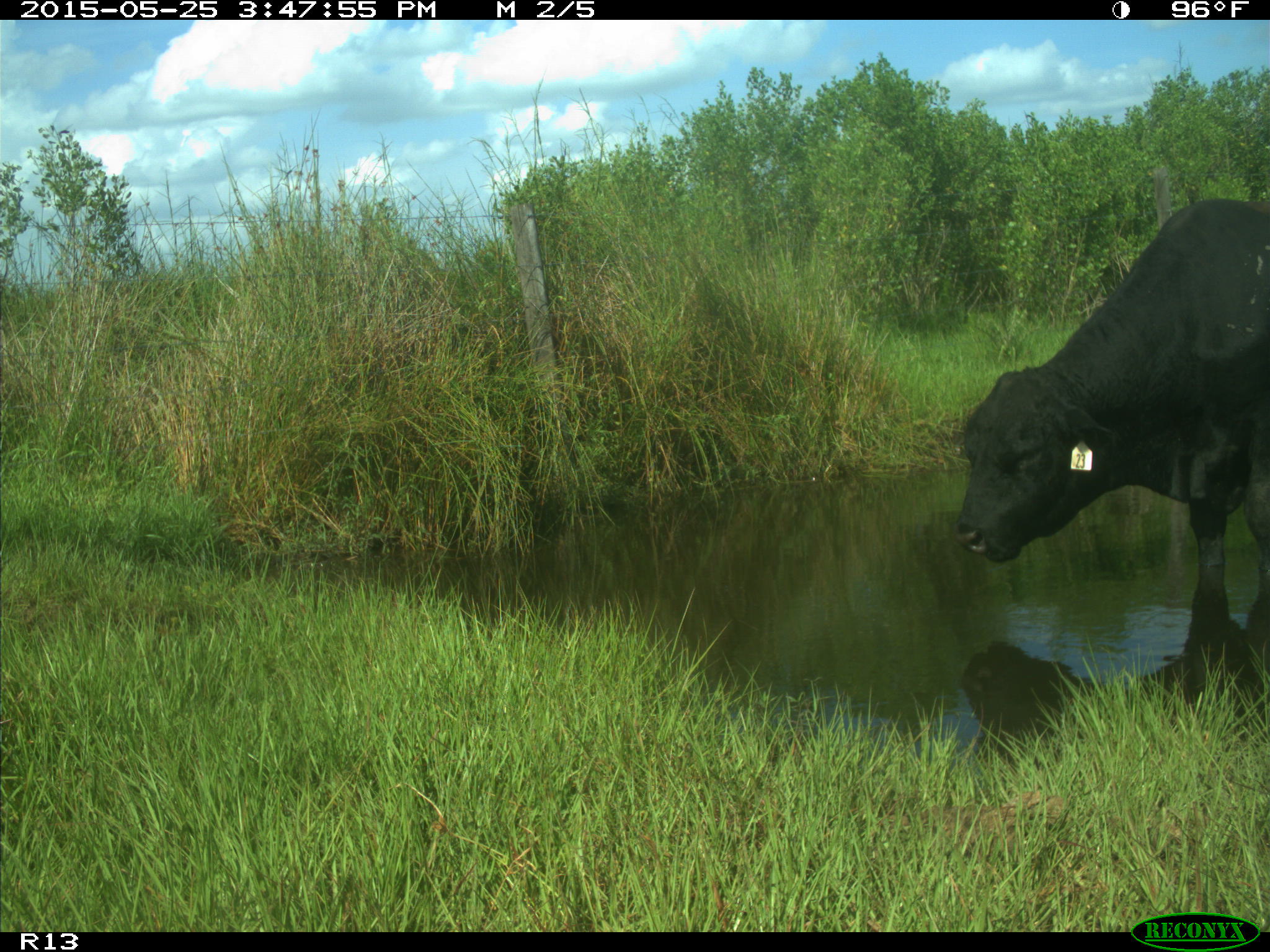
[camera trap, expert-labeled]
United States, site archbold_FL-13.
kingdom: Animalia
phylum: Chordata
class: Mammalia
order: Artiodactyla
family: Bovidae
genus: Bos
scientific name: Bos taurus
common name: domestic cow